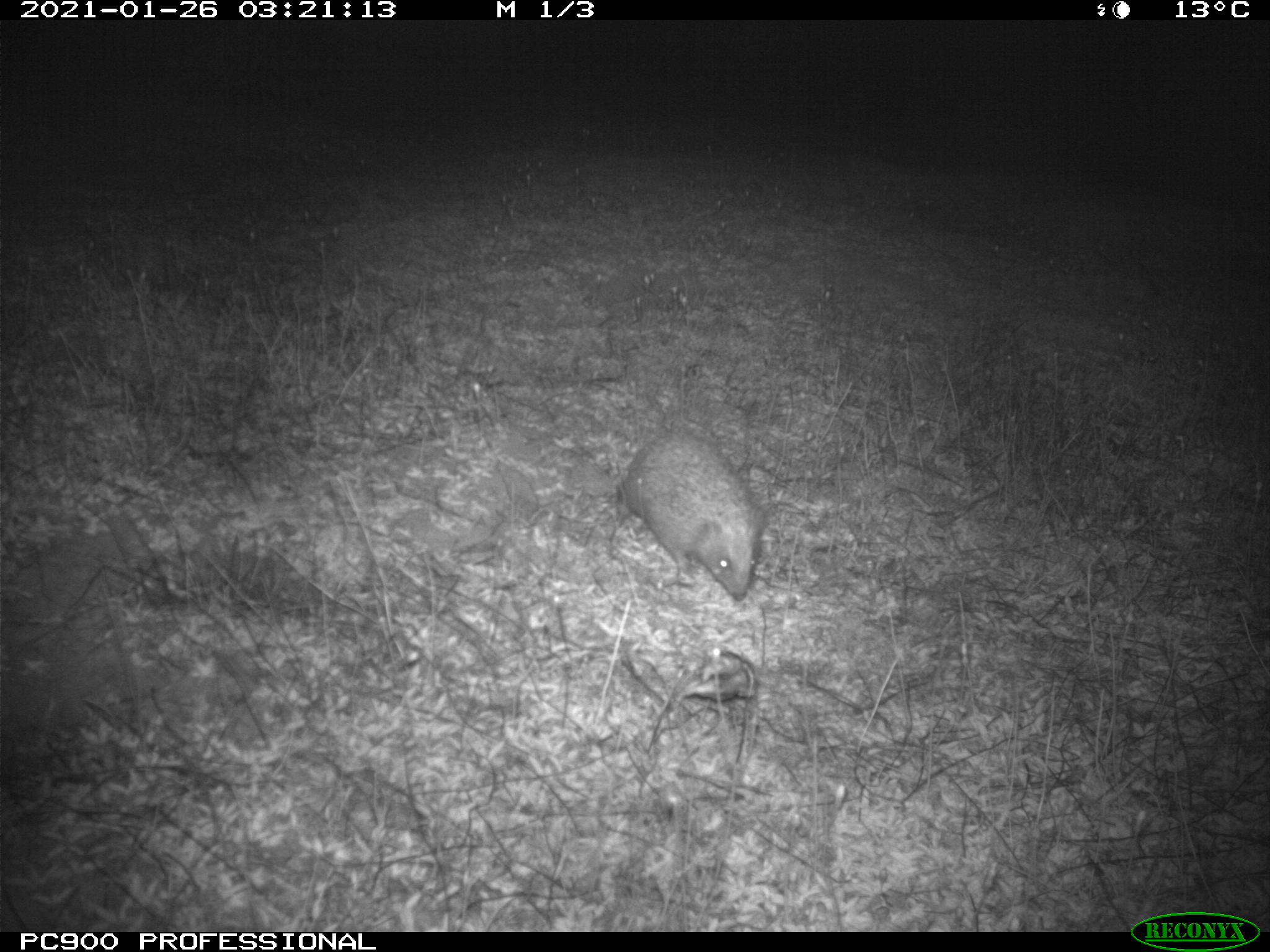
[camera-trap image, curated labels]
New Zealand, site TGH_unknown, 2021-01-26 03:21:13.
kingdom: Animalia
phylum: Chordata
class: Mammalia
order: Eulipotyphla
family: Erinaceidae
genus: Erinaceus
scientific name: Erinaceus europaeus europaeus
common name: european hedgehog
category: hedgehog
Hedgehog (european hedgehog) (Erinaceus europaeus europaeus).